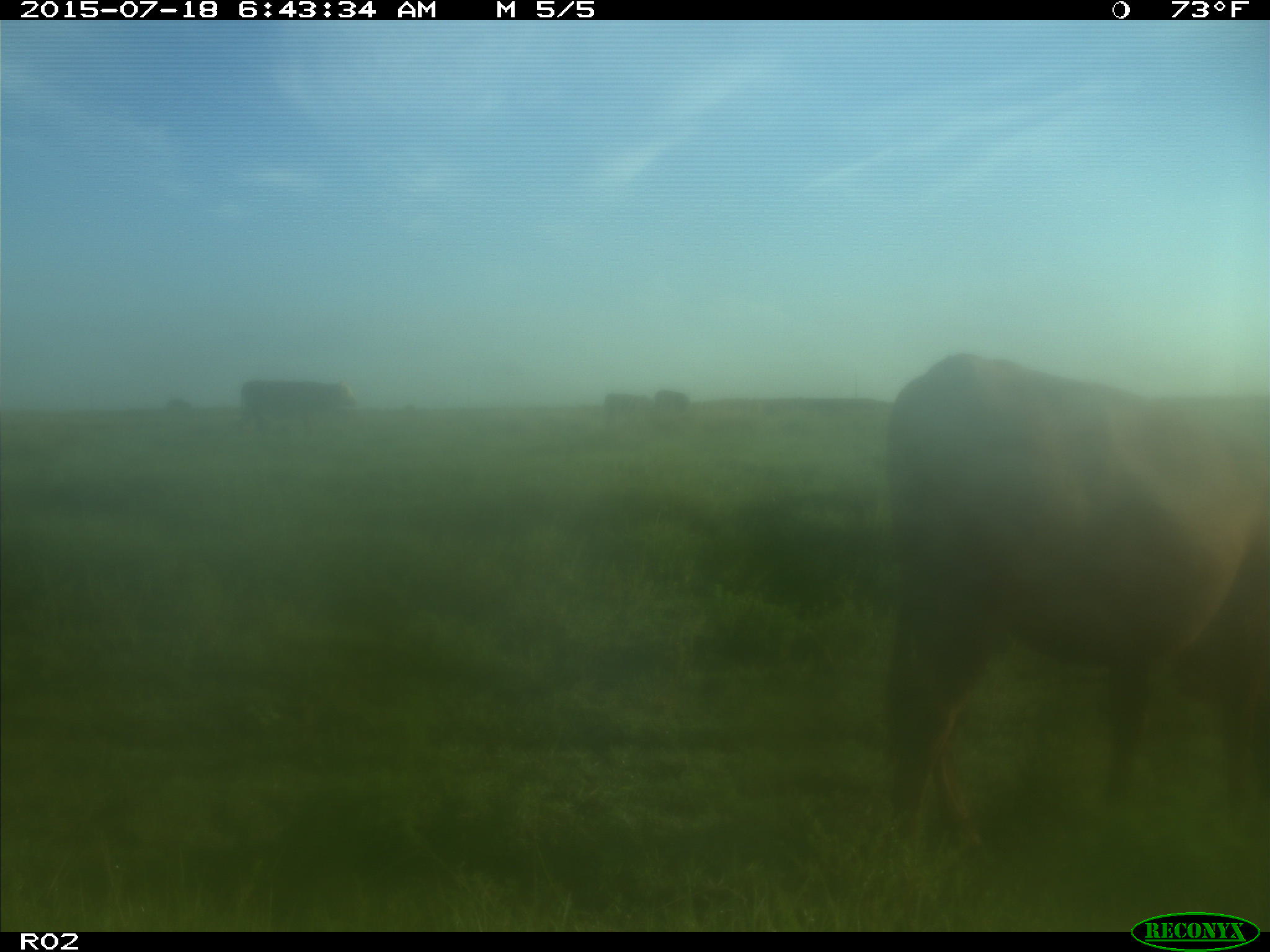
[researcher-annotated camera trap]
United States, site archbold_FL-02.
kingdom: Animalia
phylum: Chordata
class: Mammalia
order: Artiodactyla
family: Bovidae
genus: Bos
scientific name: Bos taurus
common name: domestic cow